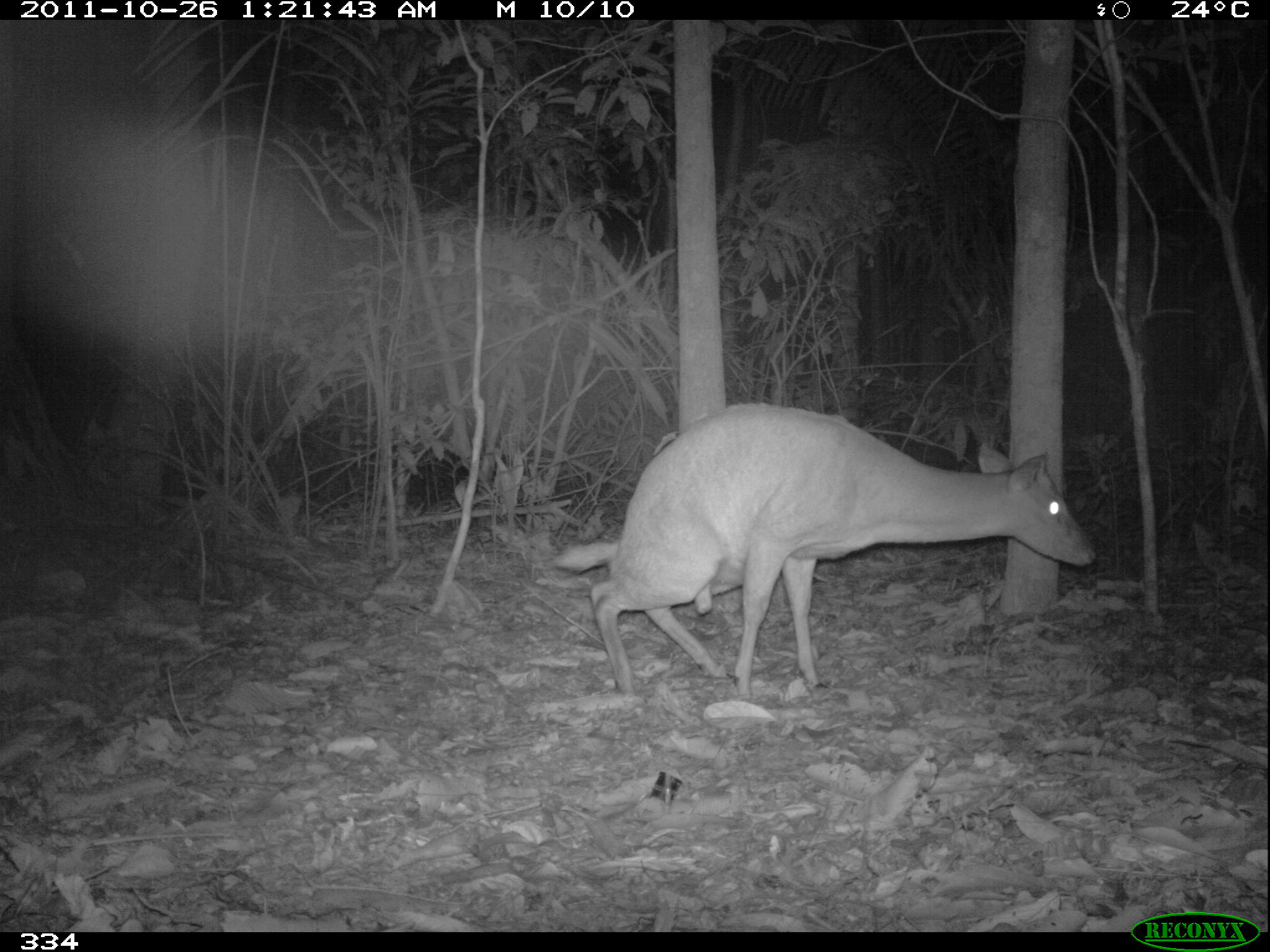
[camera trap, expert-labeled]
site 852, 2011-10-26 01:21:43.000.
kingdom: Animalia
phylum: Chordata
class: Mammalia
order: Artiodactyla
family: Cervidae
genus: Mazama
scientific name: Mazama americana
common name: red brocket